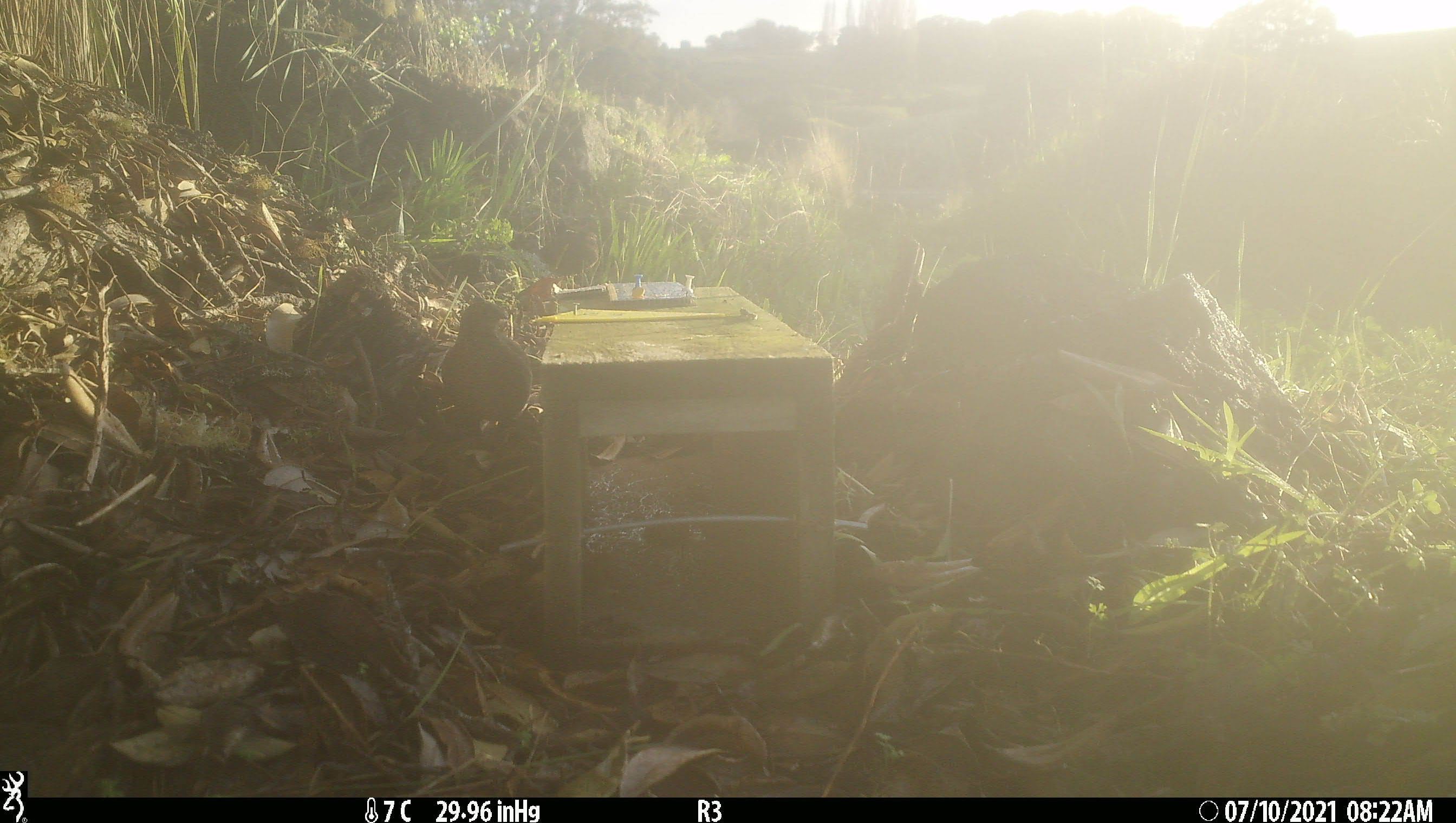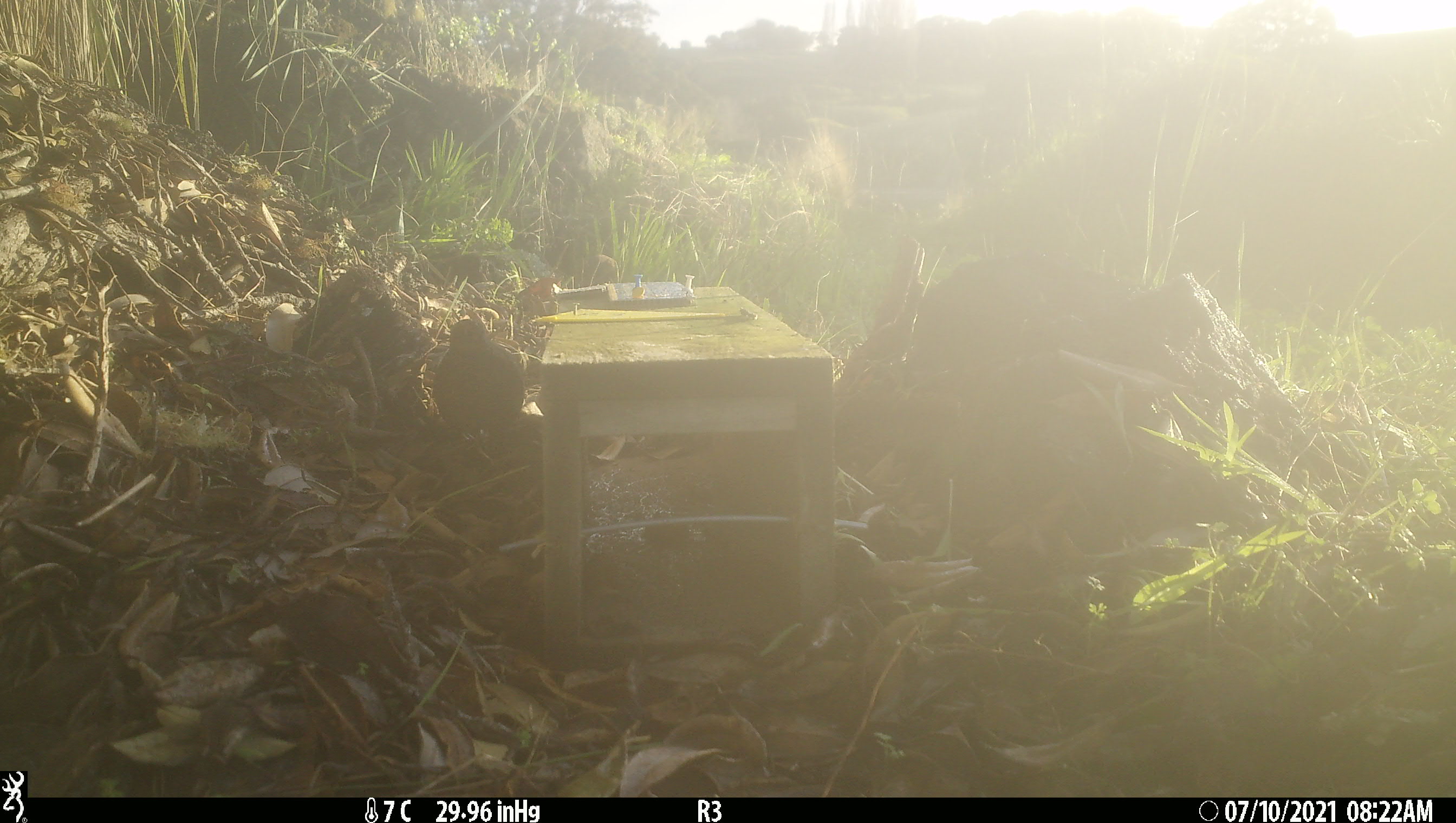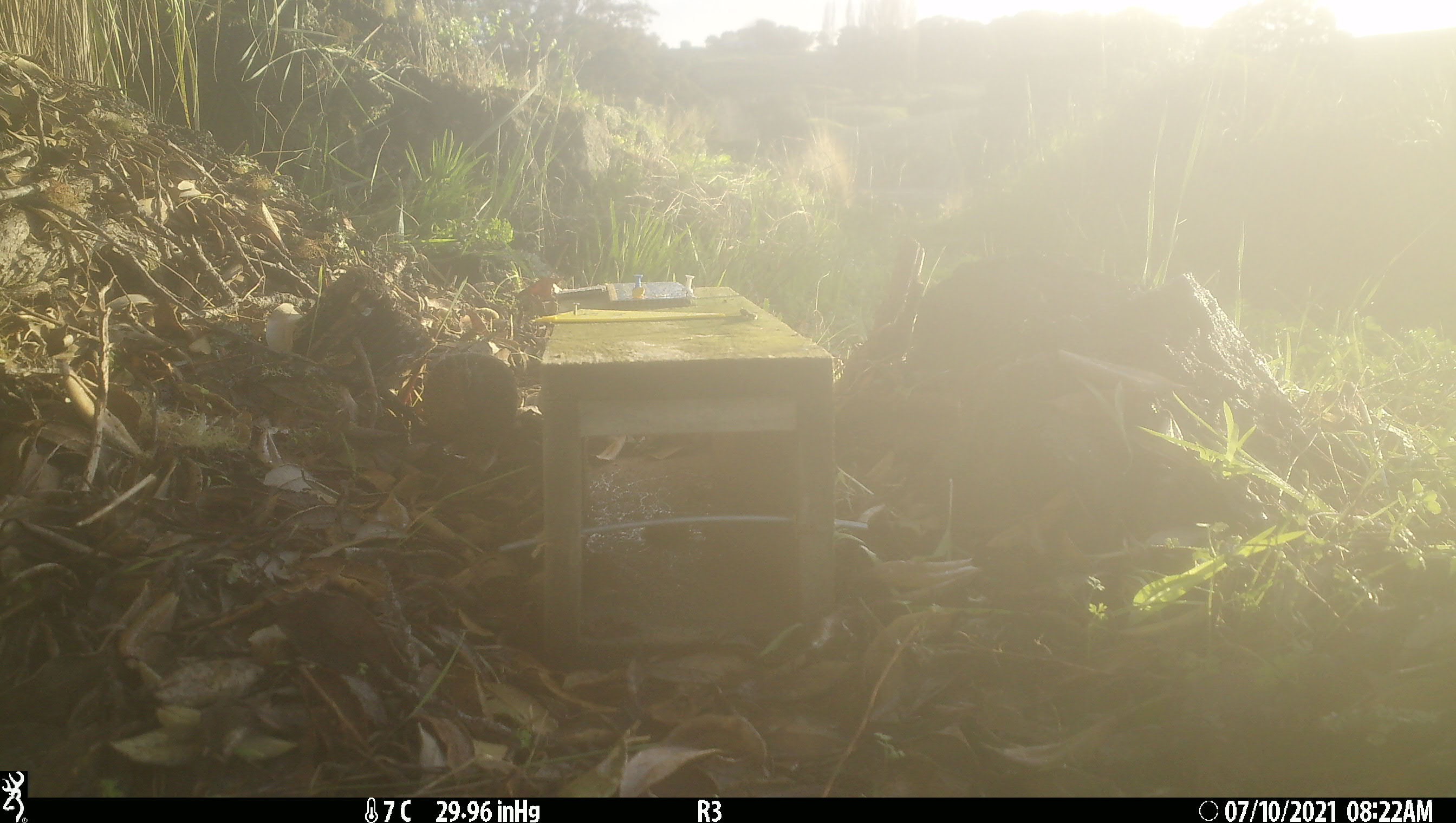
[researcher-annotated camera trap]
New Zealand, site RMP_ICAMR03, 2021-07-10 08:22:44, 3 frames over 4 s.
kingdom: Animalia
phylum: Chordata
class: Aves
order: Galliformes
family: Phasianidae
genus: Synoicus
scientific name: Synoicus ypsilophorus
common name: brown quail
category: quail brown